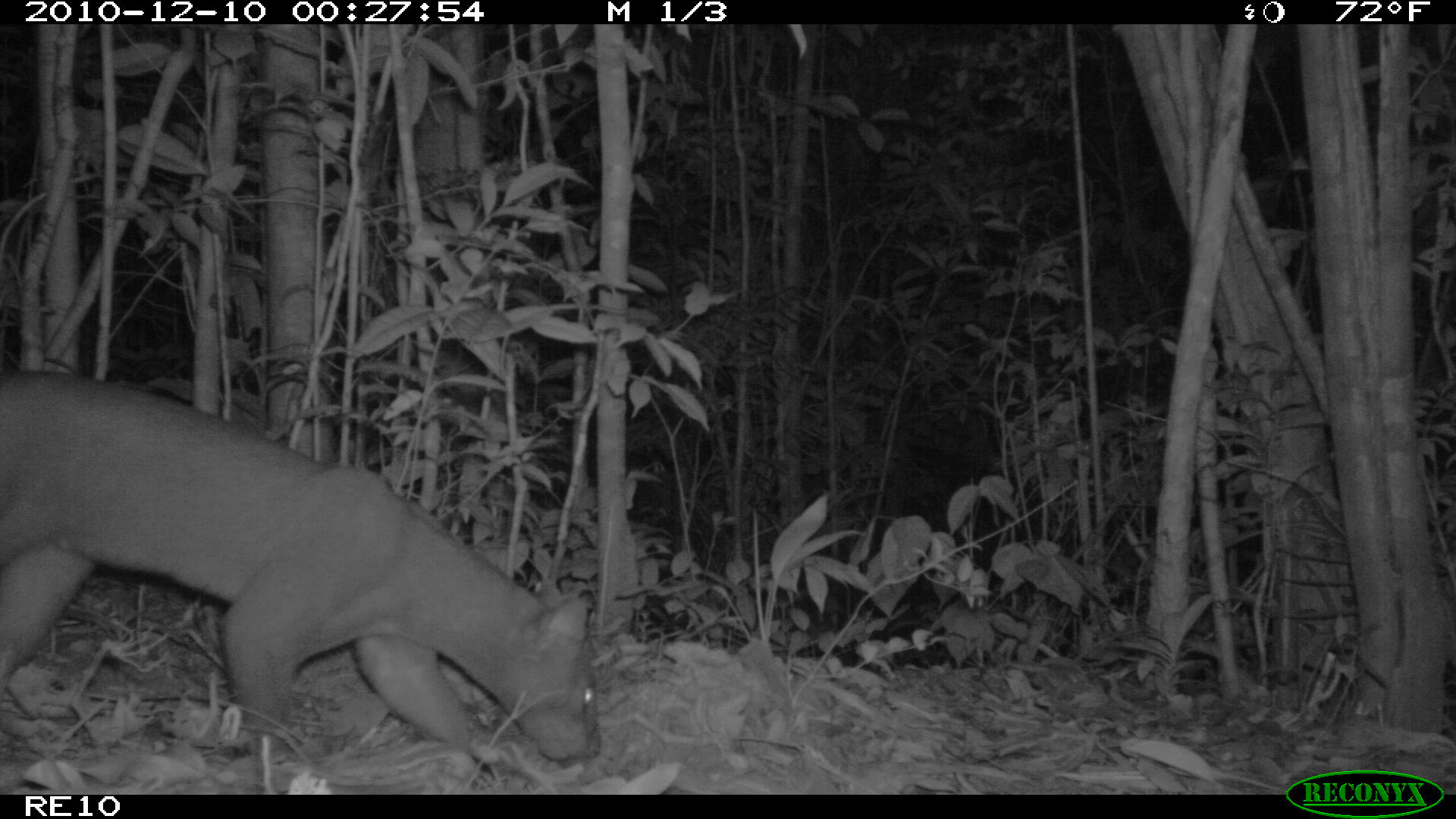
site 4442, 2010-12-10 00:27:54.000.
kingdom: Animalia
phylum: Chordata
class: Mammalia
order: Carnivora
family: Eupleridae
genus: Cryptoprocta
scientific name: Cryptoprocta ferox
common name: fossa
Cryptoprocta ferox (fossa), count 1.